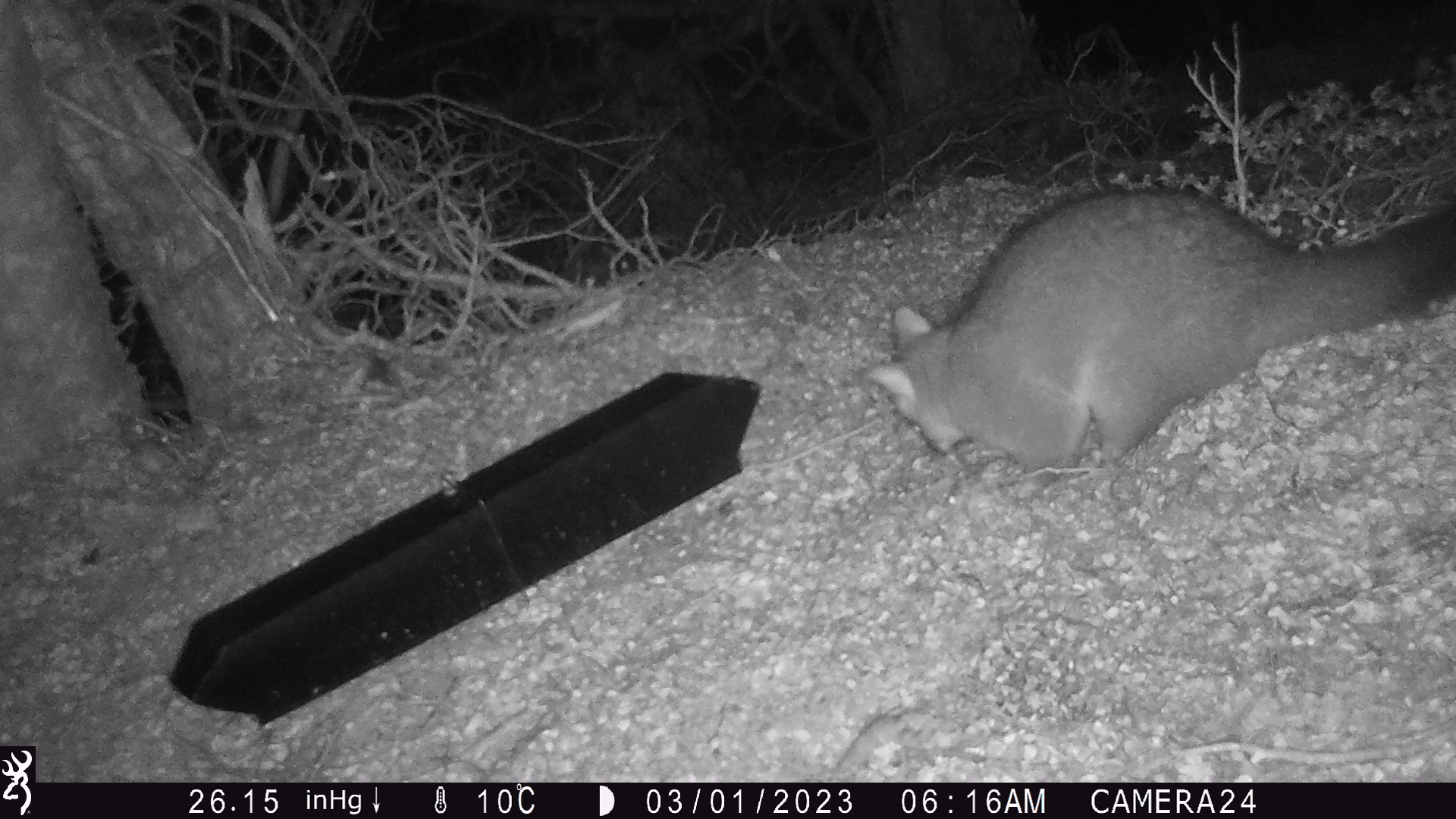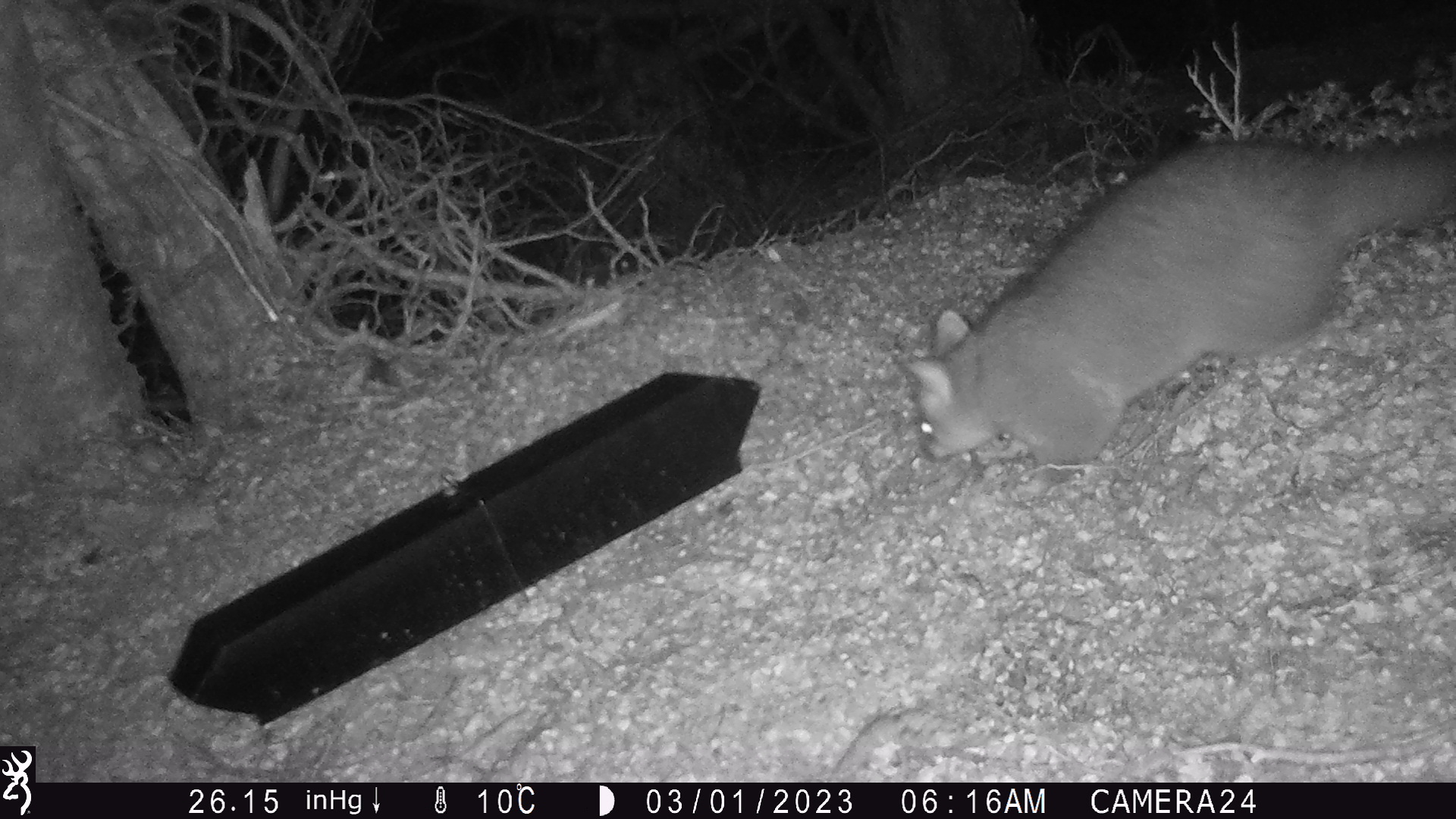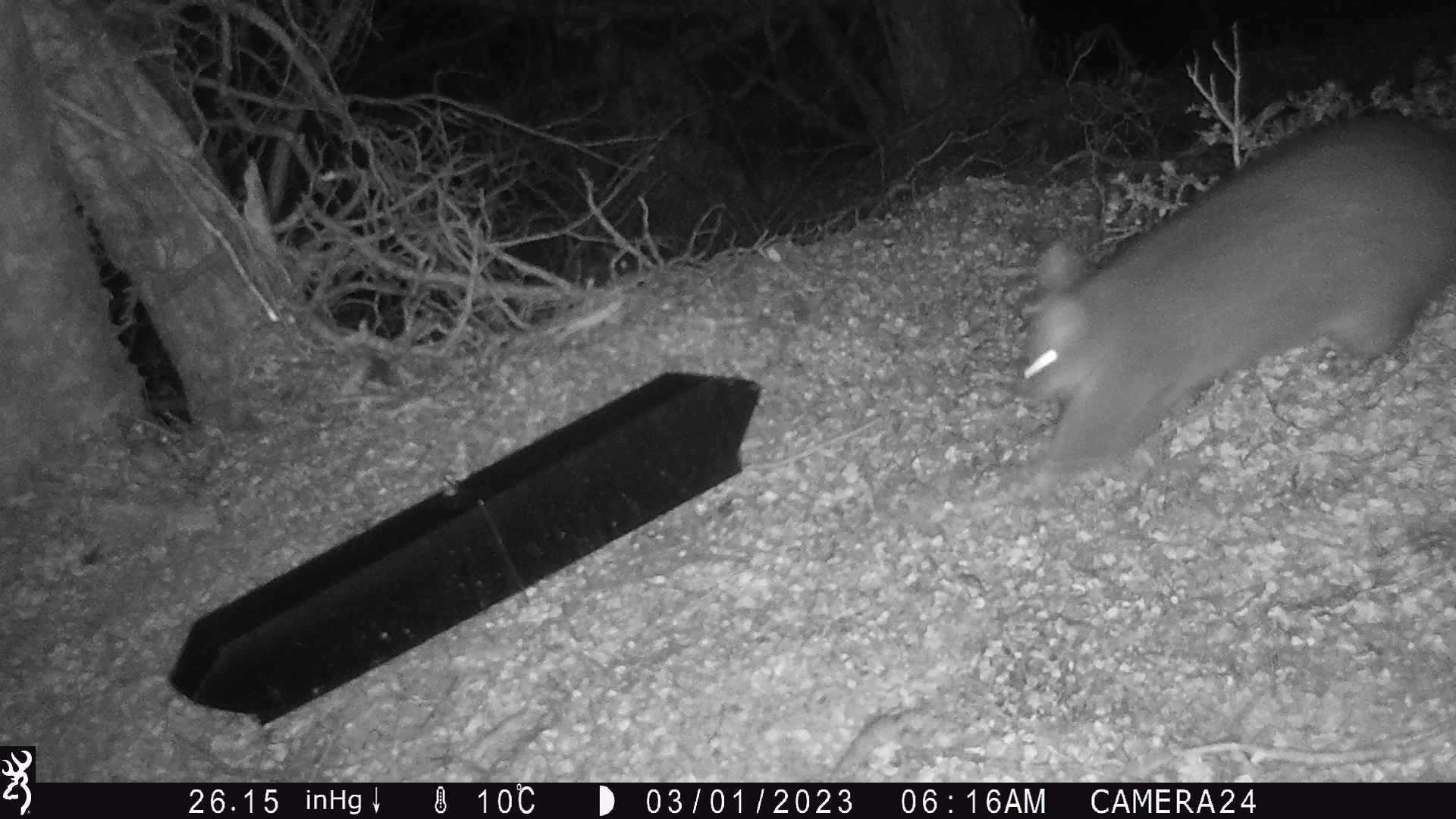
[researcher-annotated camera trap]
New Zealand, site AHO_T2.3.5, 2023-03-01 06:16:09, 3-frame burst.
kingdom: Animalia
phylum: Chordata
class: Mammalia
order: Carnivora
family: Mustelidae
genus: Mustela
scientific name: Mustela erminea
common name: stoat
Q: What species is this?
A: Stoat (Mustela erminea).